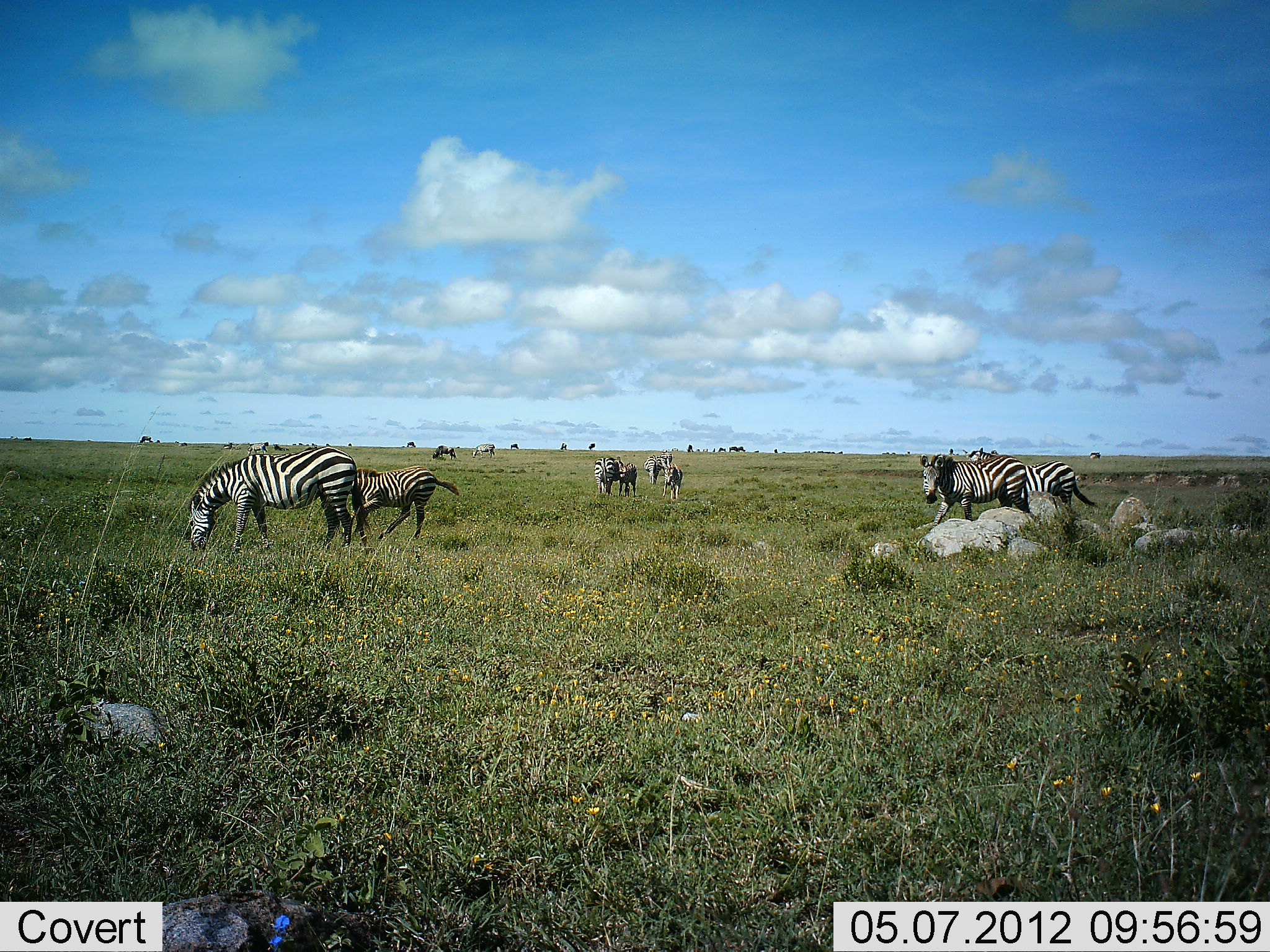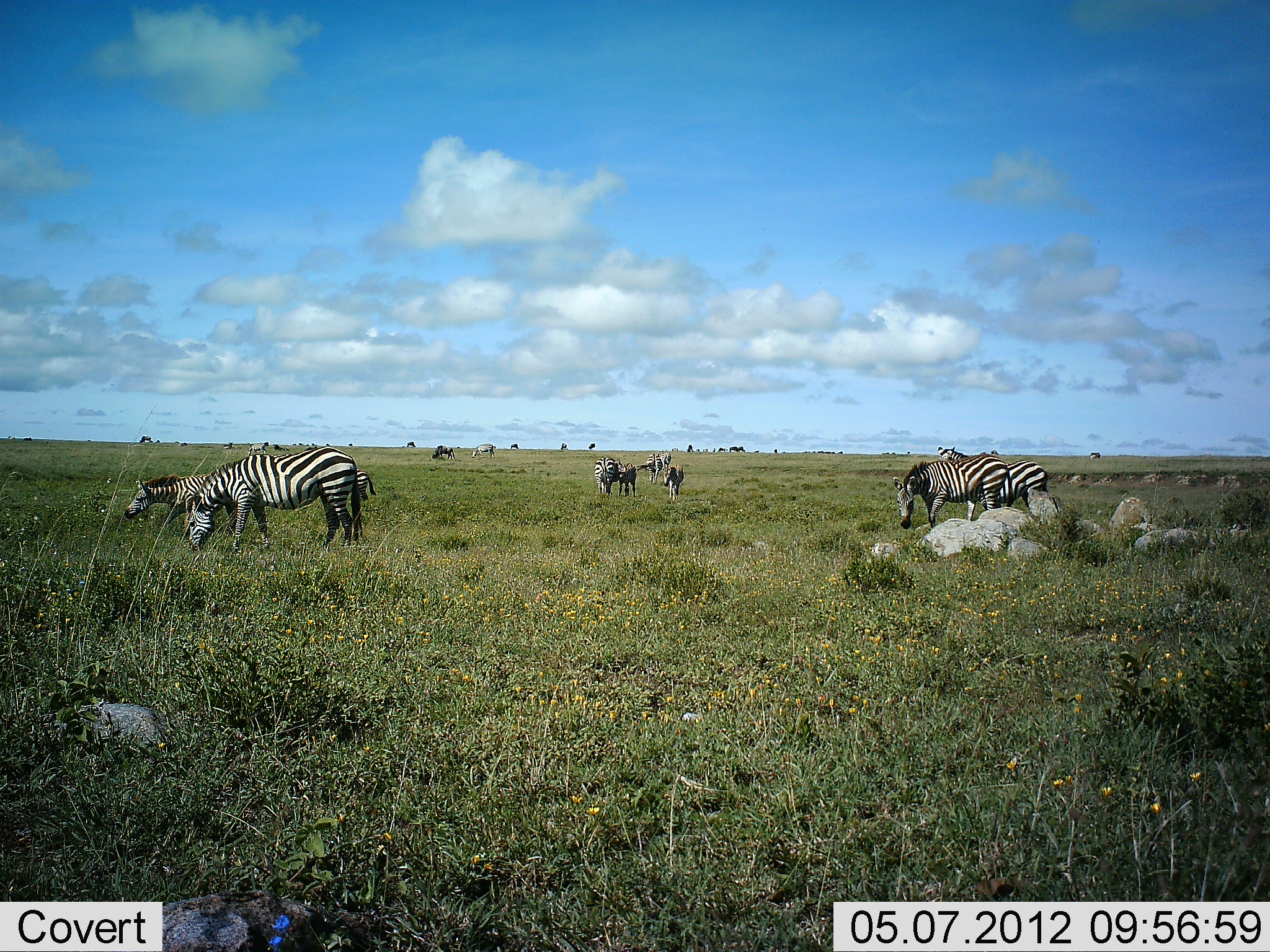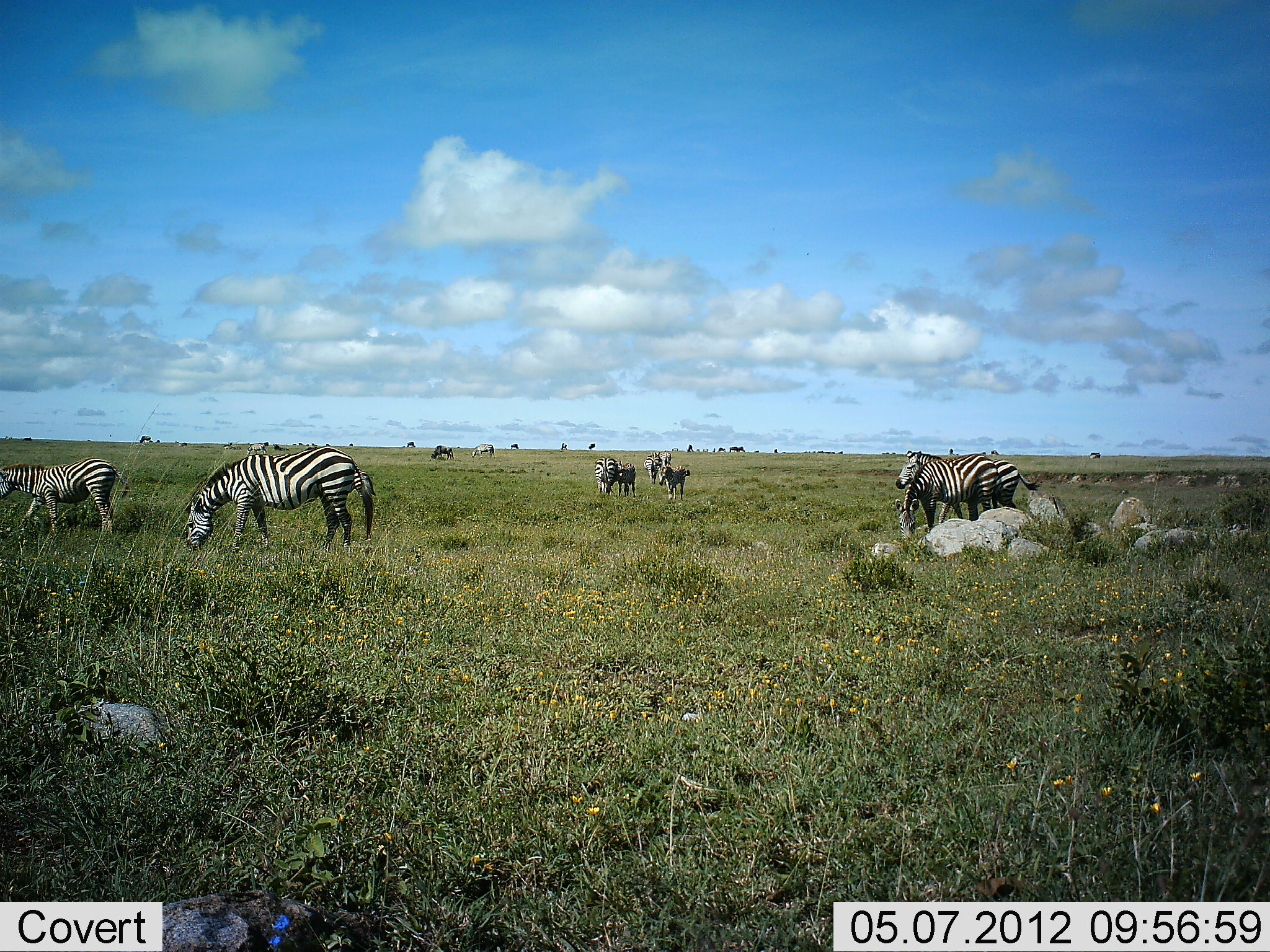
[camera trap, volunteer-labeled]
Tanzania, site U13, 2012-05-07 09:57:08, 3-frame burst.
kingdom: Animalia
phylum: Chordata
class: Mammalia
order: Perissodactyla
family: Equidae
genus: Equus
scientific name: Equus quagga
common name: plains zebra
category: zebra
Zebra (plains zebra) (Equus quagga), count 11-50. Behavior (volunteer vote fractions): standing 60%, resting 10%, moving 80%, interacting 0%. Young present (vote fraction): 50%. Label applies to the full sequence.